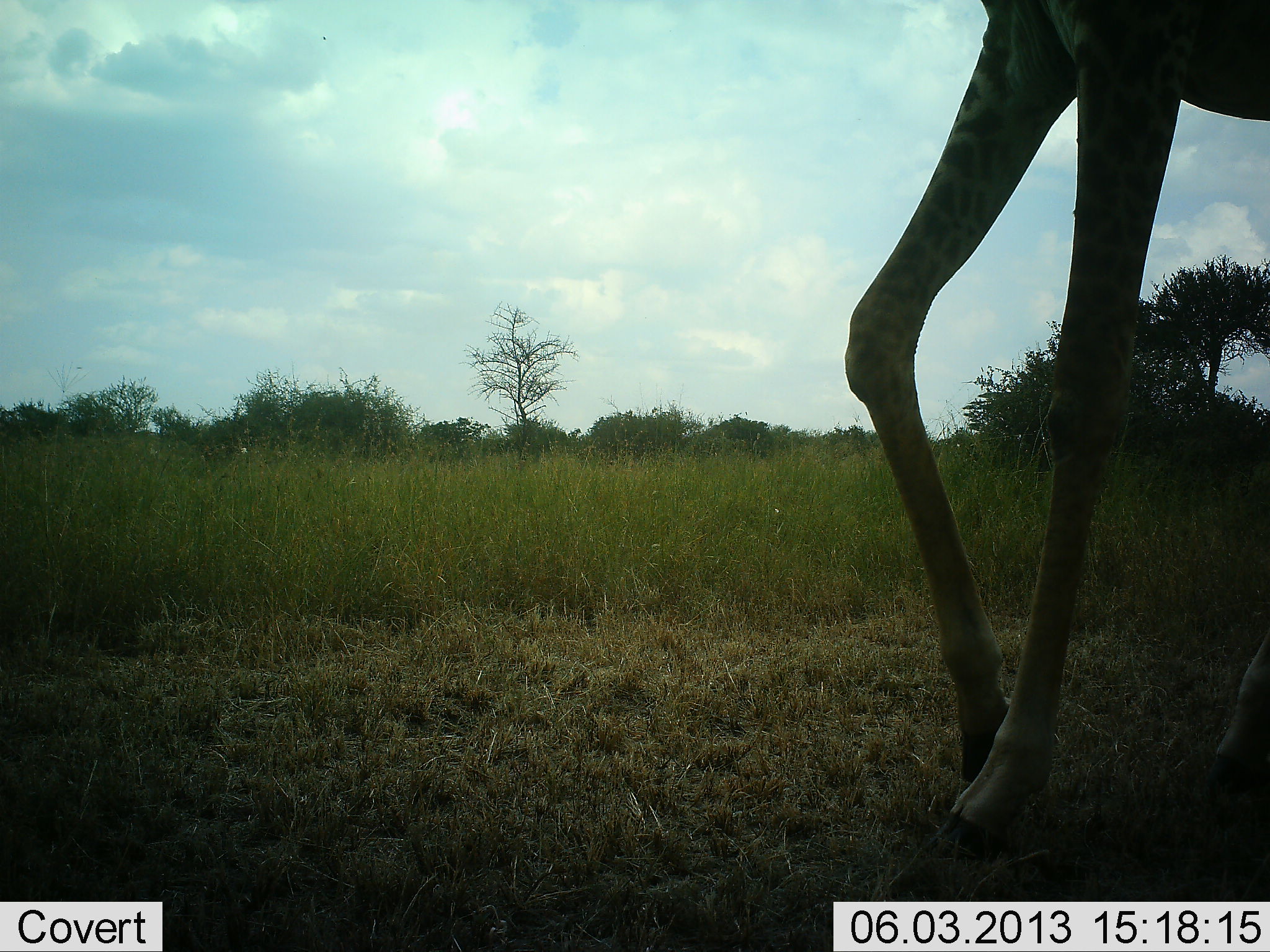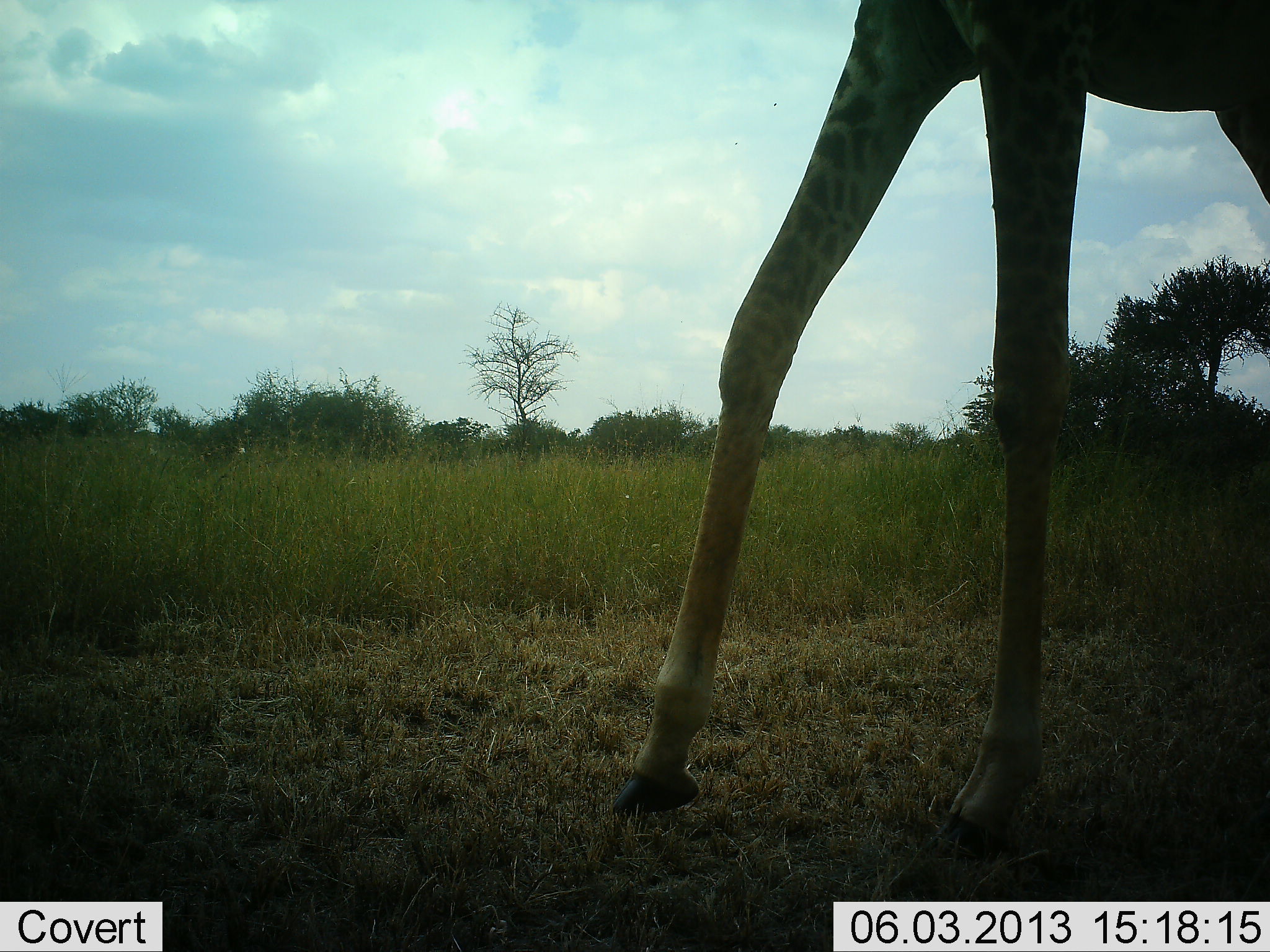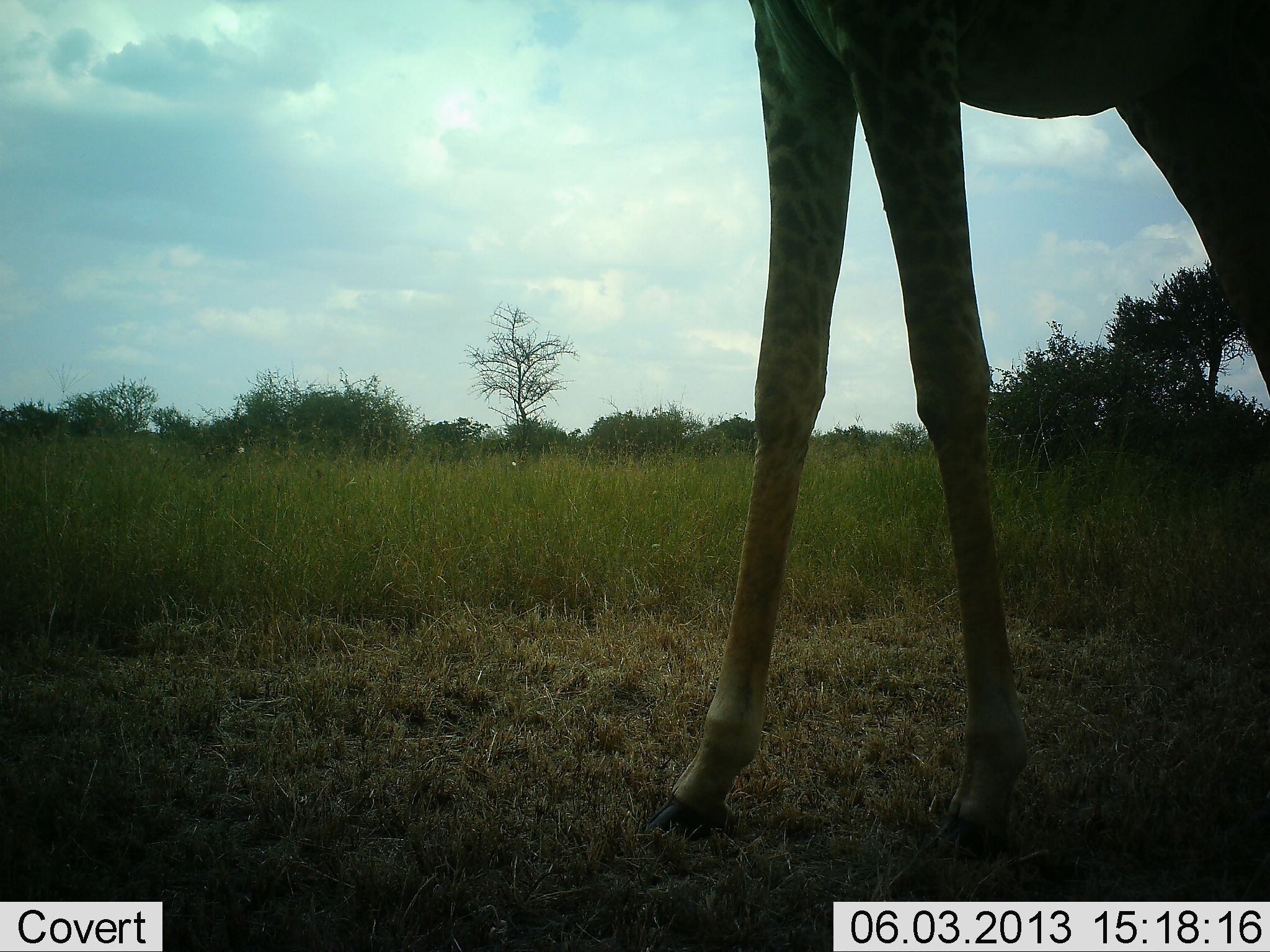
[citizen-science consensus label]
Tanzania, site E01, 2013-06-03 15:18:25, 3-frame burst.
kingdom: Animalia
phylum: Chordata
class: Mammalia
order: Artiodactyla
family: Giraffidae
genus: Giraffa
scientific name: Giraffa camelopardalis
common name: giraffe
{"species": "giraffe (Giraffa camelopardalis)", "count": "1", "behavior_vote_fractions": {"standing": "8%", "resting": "0%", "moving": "92%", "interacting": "0%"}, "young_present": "4%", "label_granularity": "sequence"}